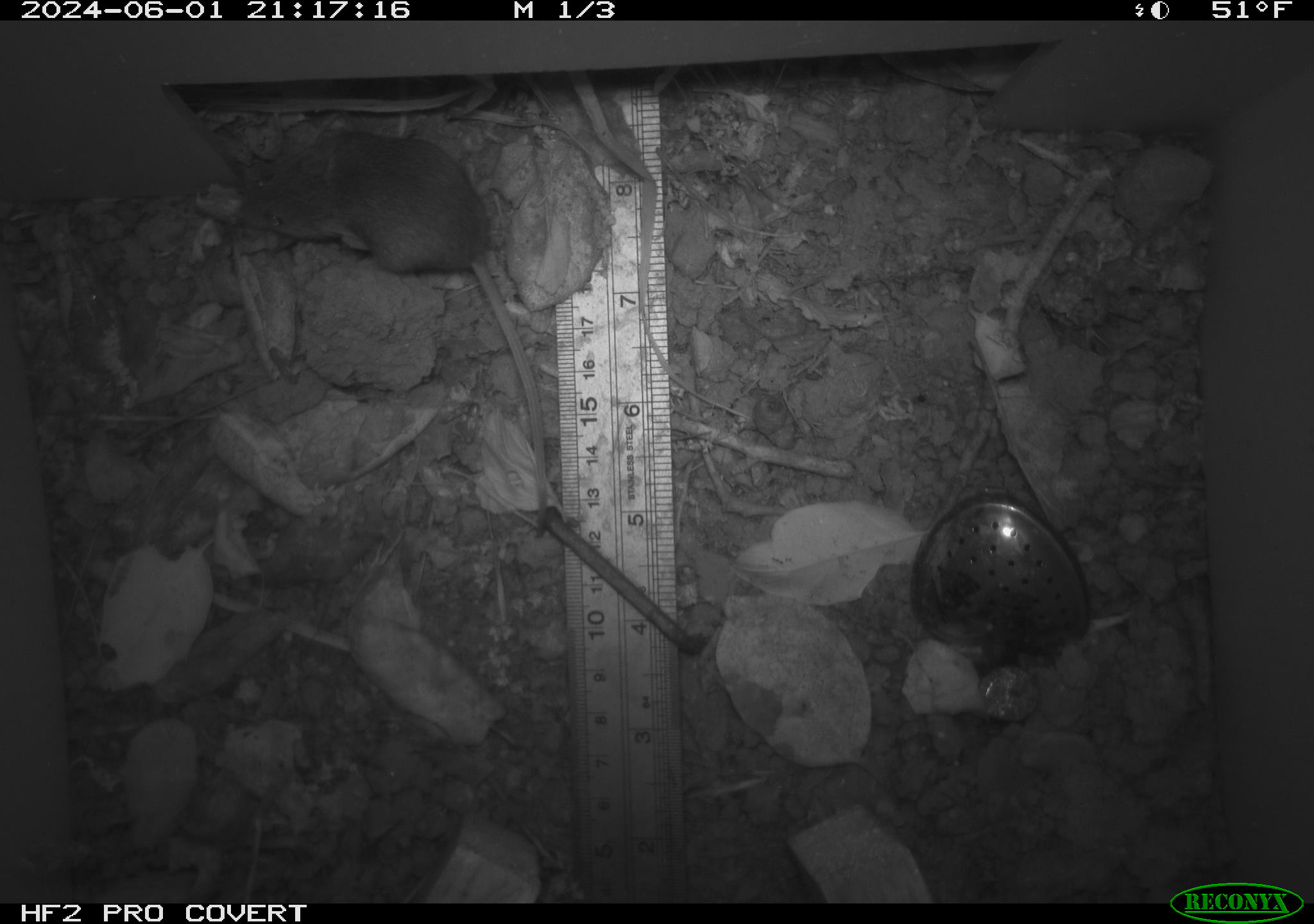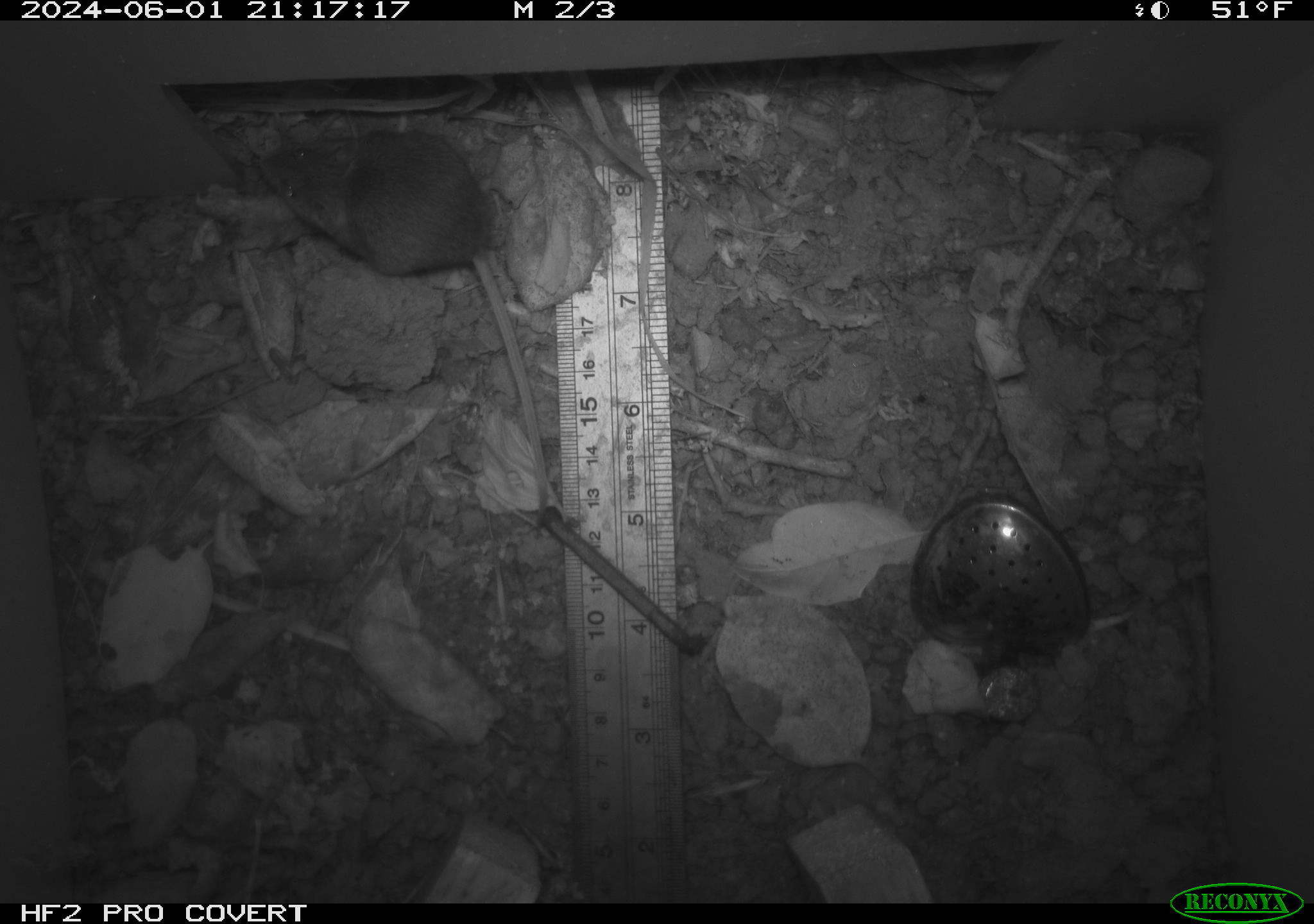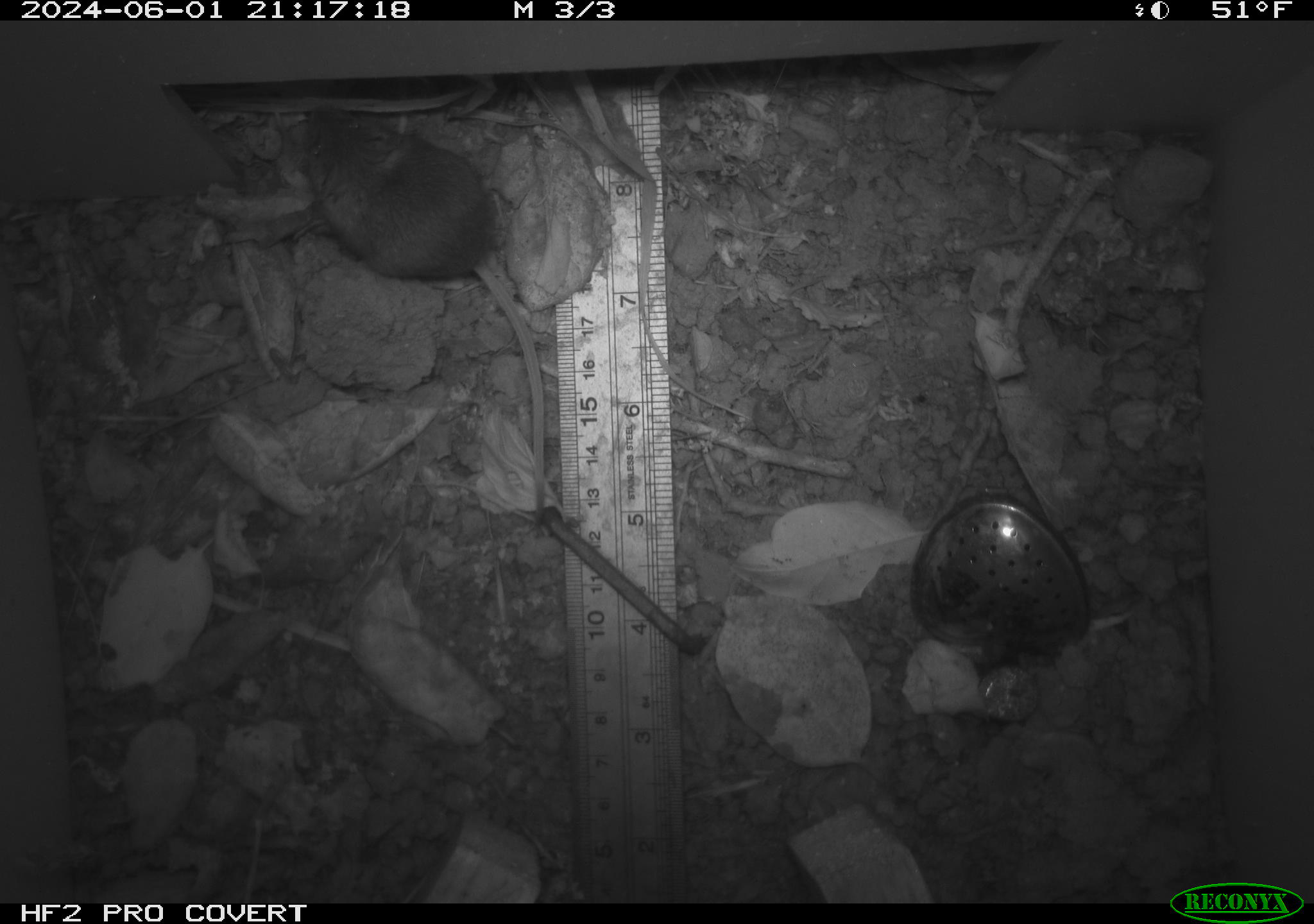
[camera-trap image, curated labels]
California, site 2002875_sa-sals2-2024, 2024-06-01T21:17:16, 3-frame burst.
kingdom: Animalia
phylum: Chordata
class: Mammalia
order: Rodentia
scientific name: Rodentia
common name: mouse species